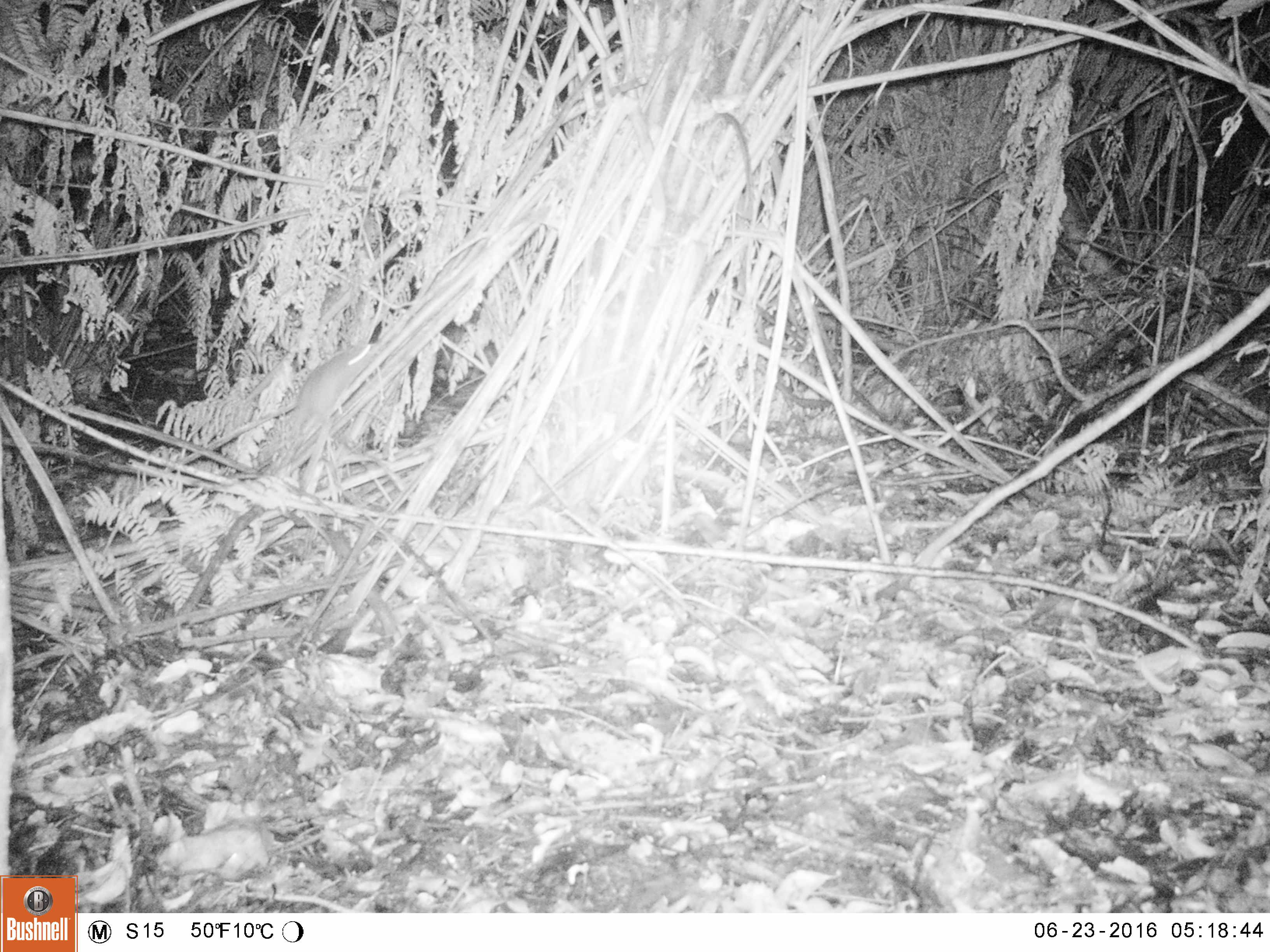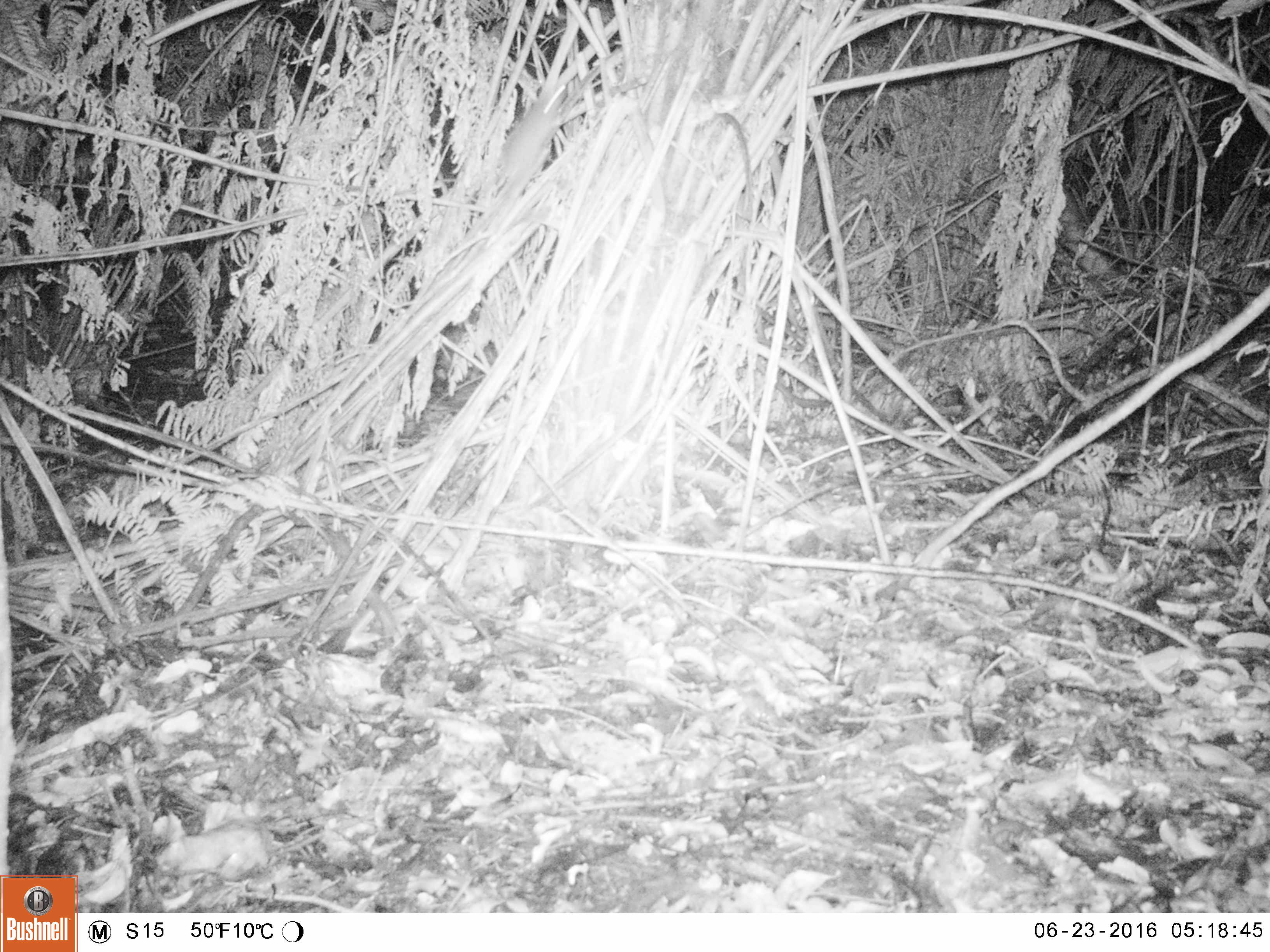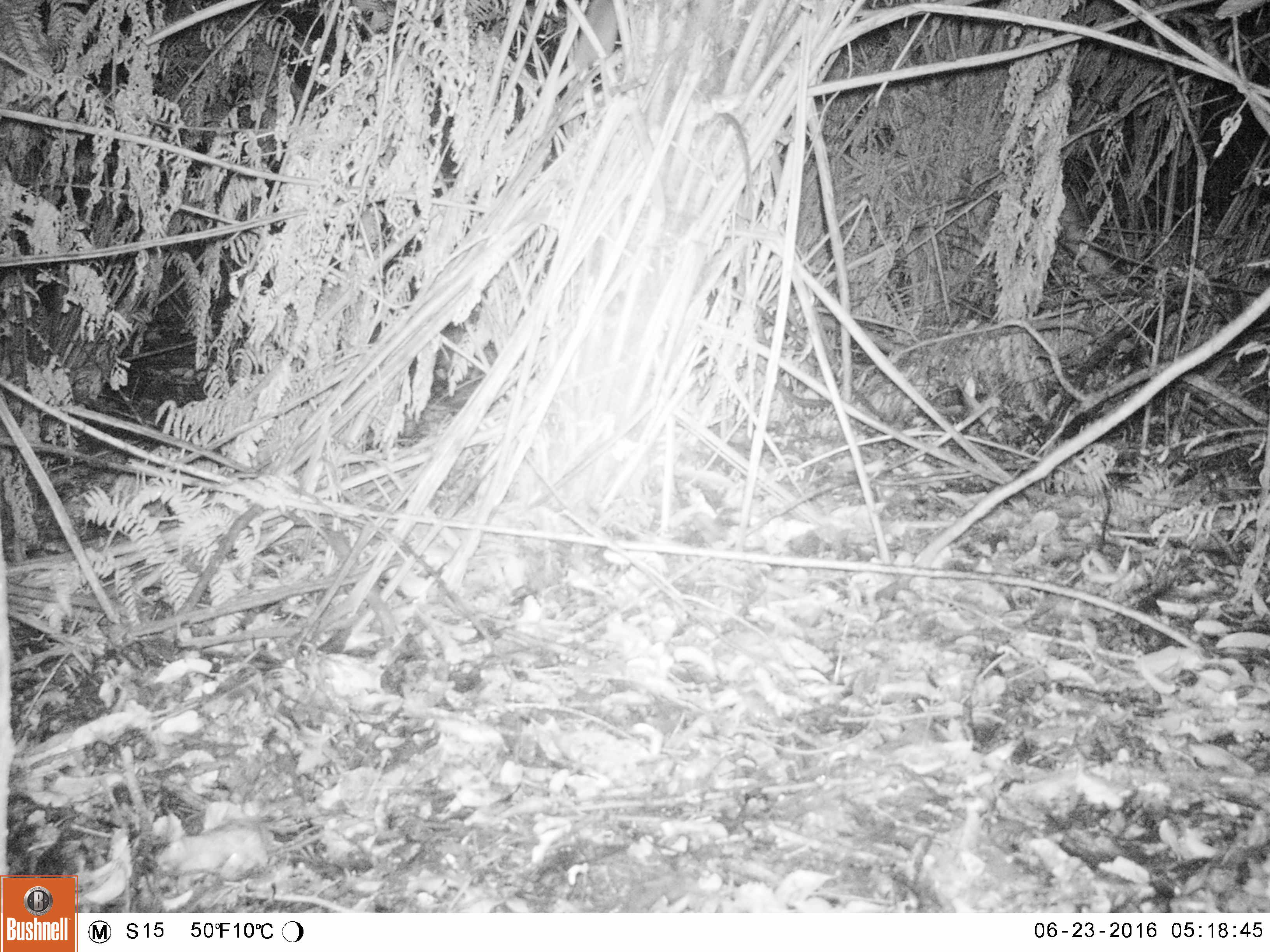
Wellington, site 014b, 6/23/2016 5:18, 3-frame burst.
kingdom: Animalia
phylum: Chordata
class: Mammalia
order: Rodentia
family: Muridae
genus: Rattus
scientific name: Rattus norvegicus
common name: norway rat